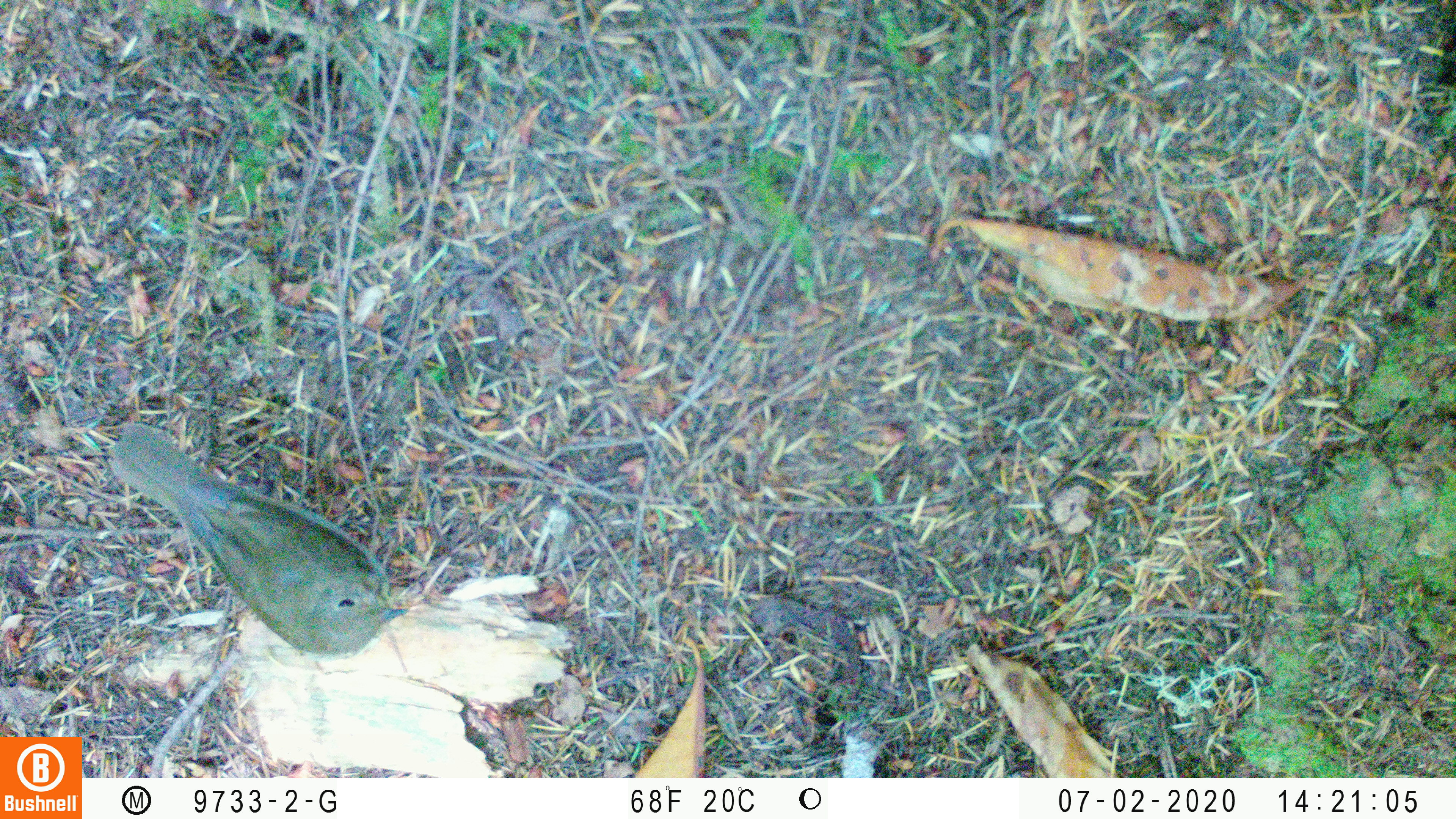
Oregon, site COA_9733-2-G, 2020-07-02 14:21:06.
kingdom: Animalia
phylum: Chordata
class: Aves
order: Passeriformes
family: Turdidae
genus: Catharus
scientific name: Catharus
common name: brown thrushes and nightingale-thrushes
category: catharus species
Catharus species (brown thrushes and nightingale-thrushes) (Catharus).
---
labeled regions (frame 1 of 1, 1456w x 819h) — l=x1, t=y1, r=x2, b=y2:
catharus species: l=109, t=425, r=408, b=660